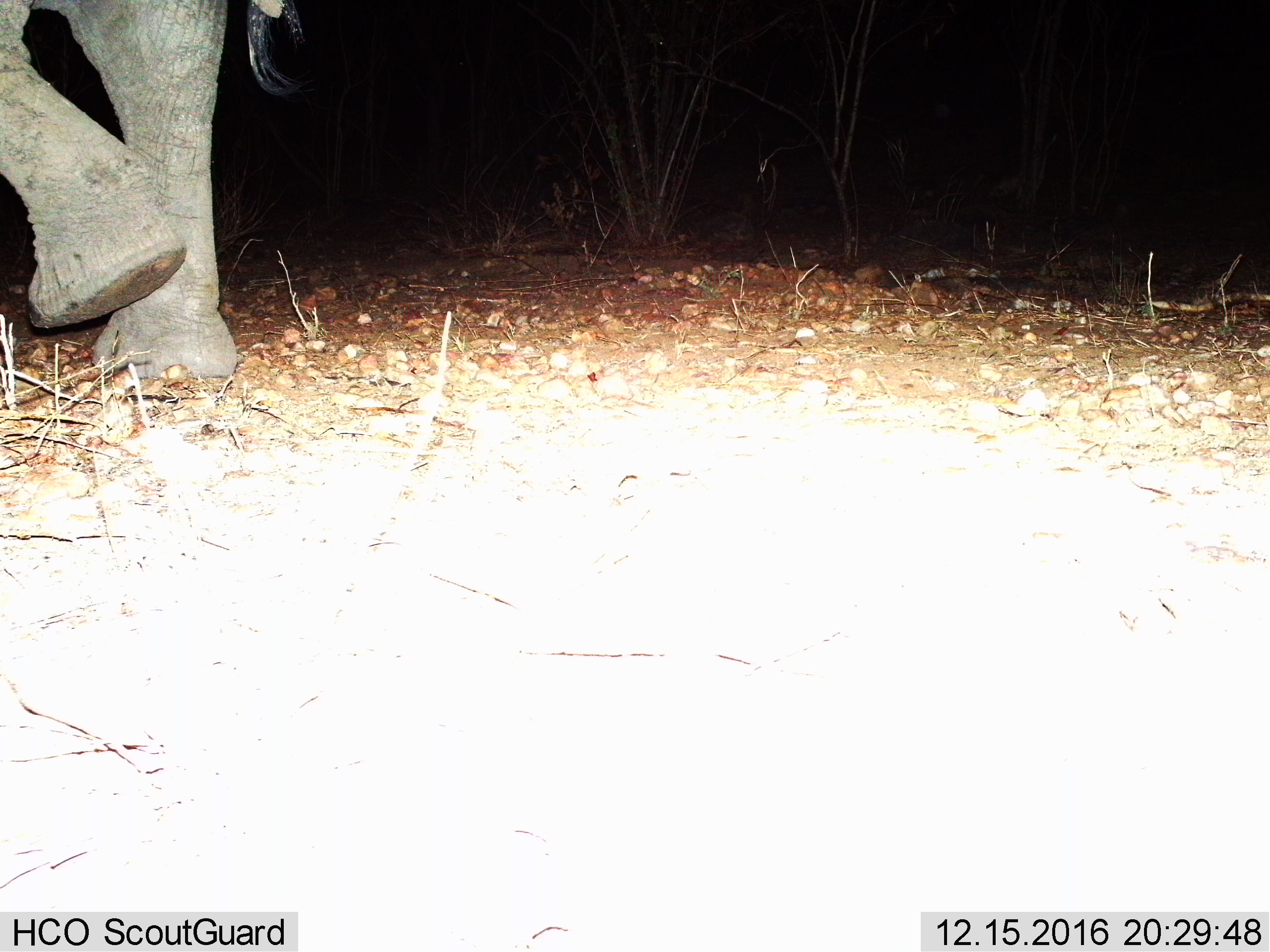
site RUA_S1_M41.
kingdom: Animalia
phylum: Chordata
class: Mammalia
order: Proboscidea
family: Elephantidae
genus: Loxodonta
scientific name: Loxodonta africana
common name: african bush elephant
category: elephant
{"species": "elephant (african bush elephant) (Loxodonta africana)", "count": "1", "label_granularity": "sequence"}